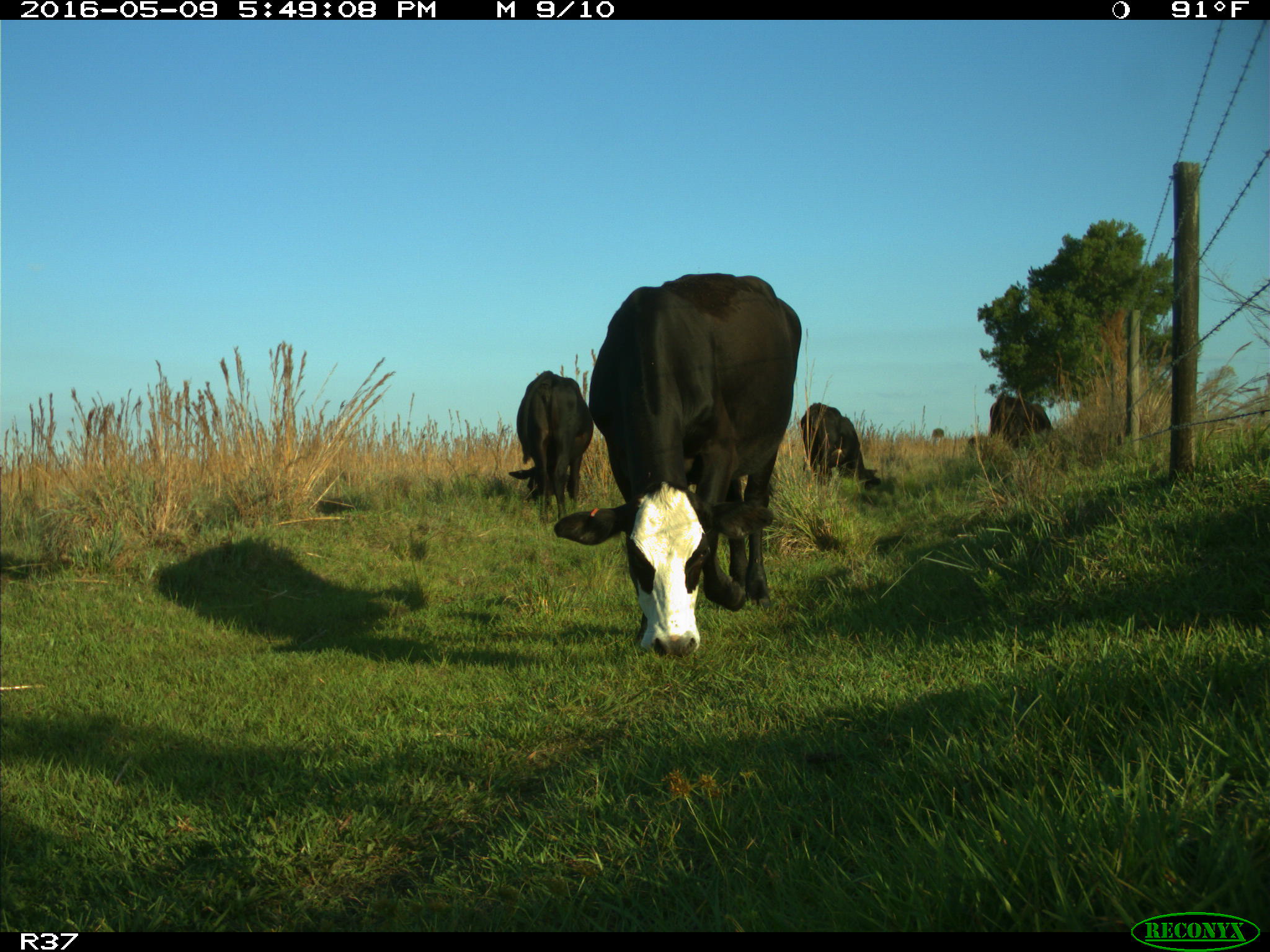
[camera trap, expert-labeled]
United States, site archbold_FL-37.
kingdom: Animalia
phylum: Chordata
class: Mammalia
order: Artiodactyla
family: Bovidae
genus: Bos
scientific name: Bos taurus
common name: domestic cow